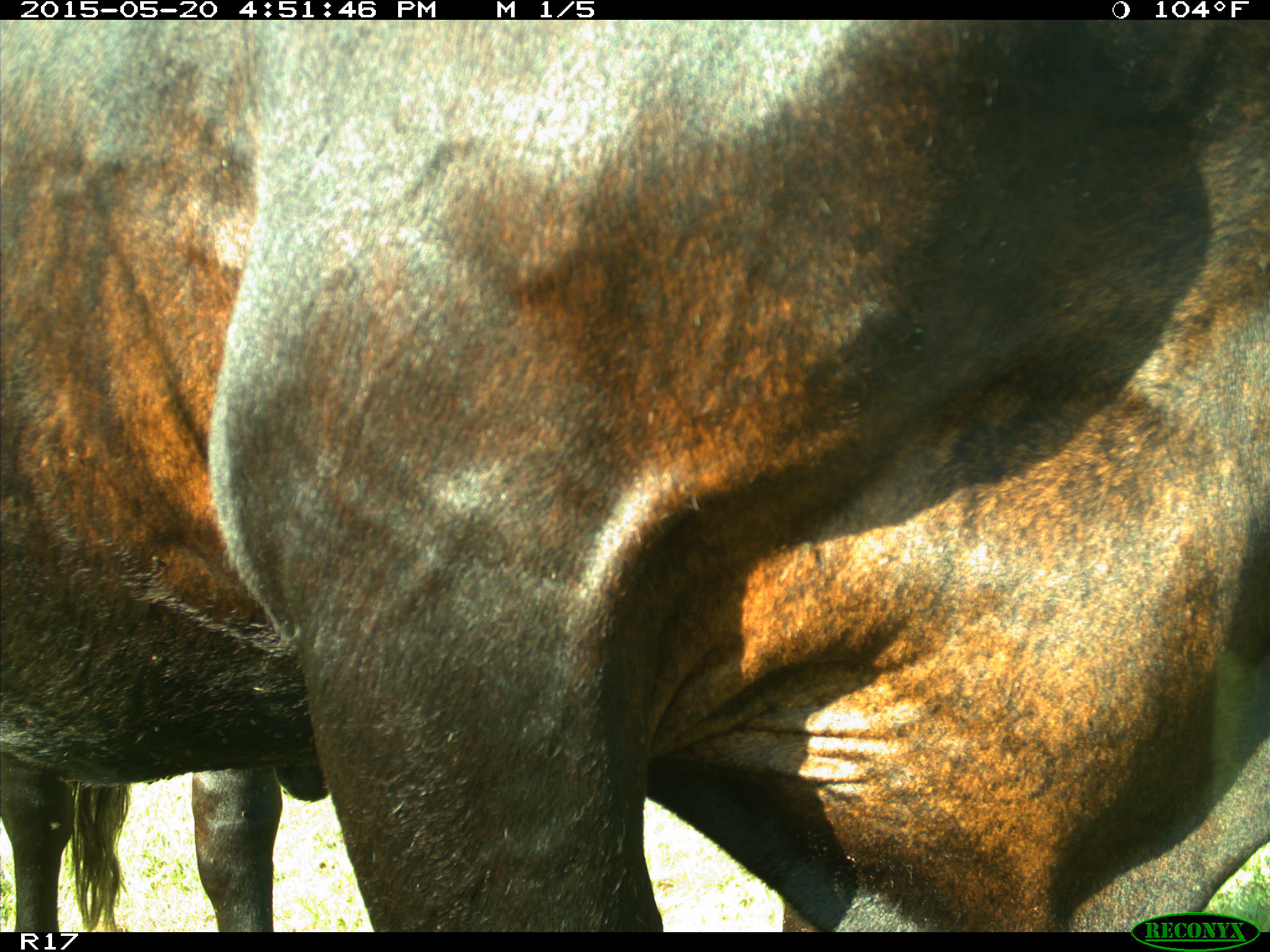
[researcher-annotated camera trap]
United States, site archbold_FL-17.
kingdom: Animalia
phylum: Chordata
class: Mammalia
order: Artiodactyla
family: Bovidae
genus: Bos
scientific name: Bos taurus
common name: domestic cow